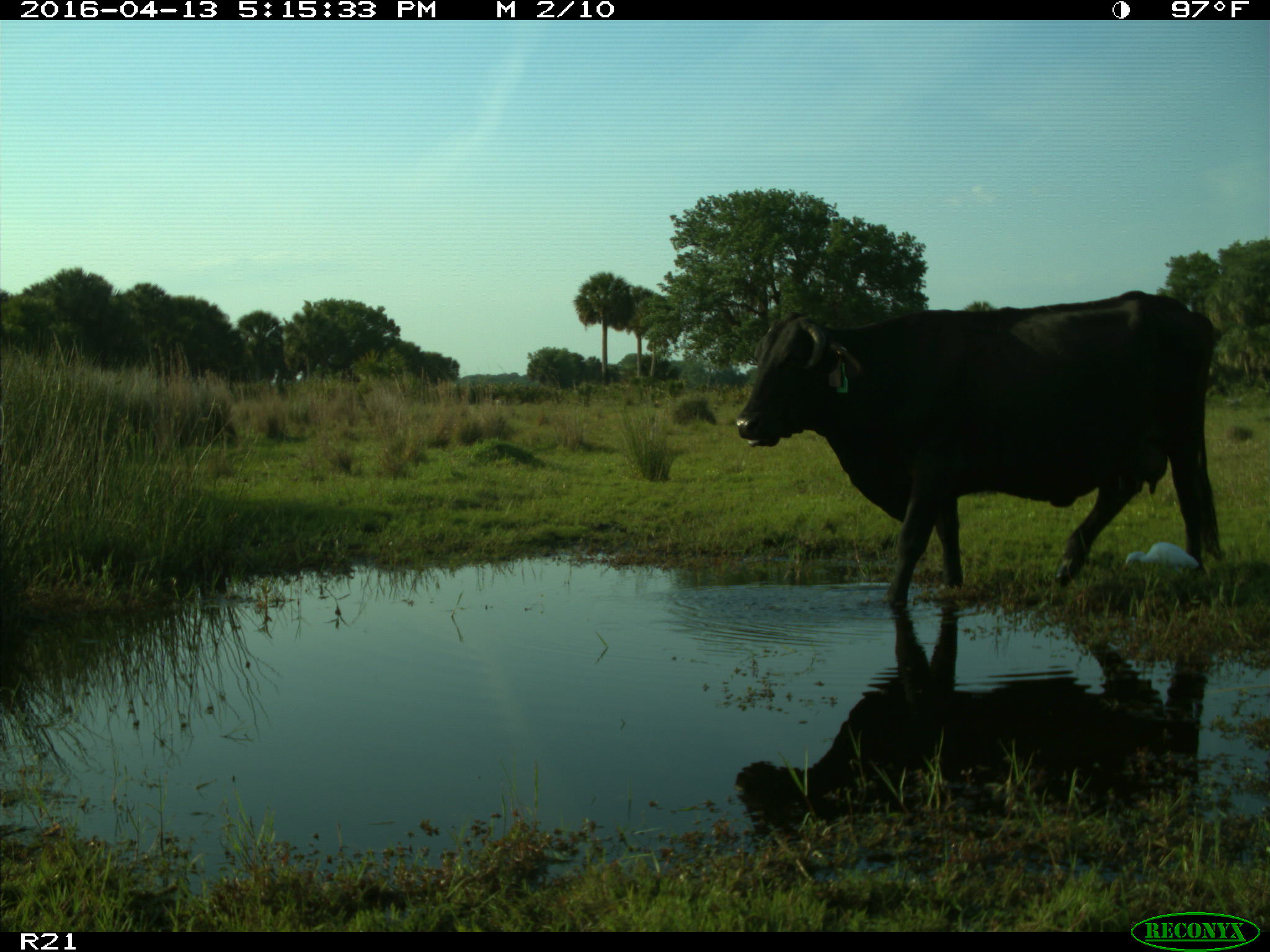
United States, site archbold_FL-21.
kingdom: Animalia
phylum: Chordata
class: Mammalia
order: Artiodactyla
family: Bovidae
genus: Bos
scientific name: Bos taurus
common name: domestic cow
Bos taurus (domestic cow).